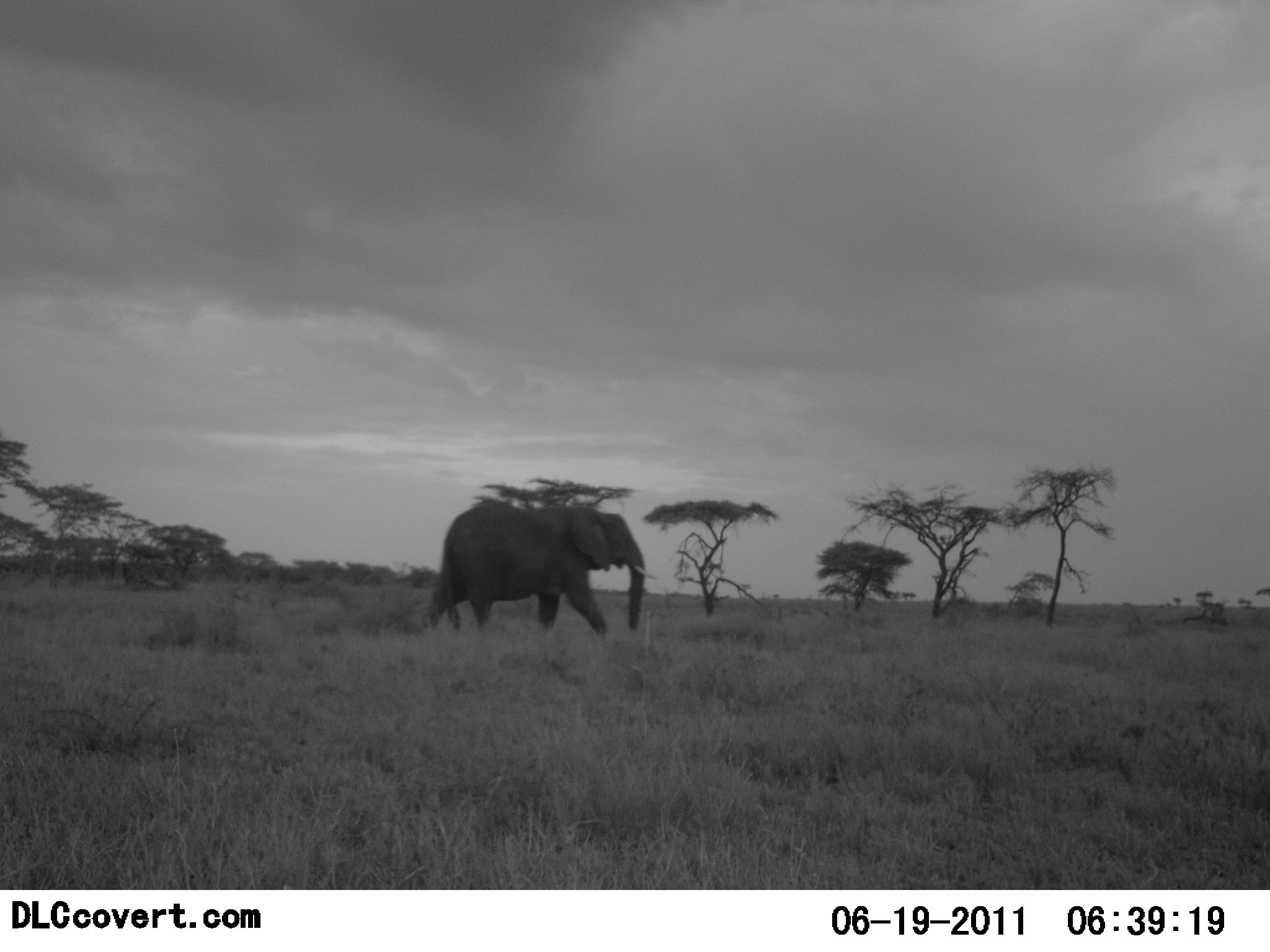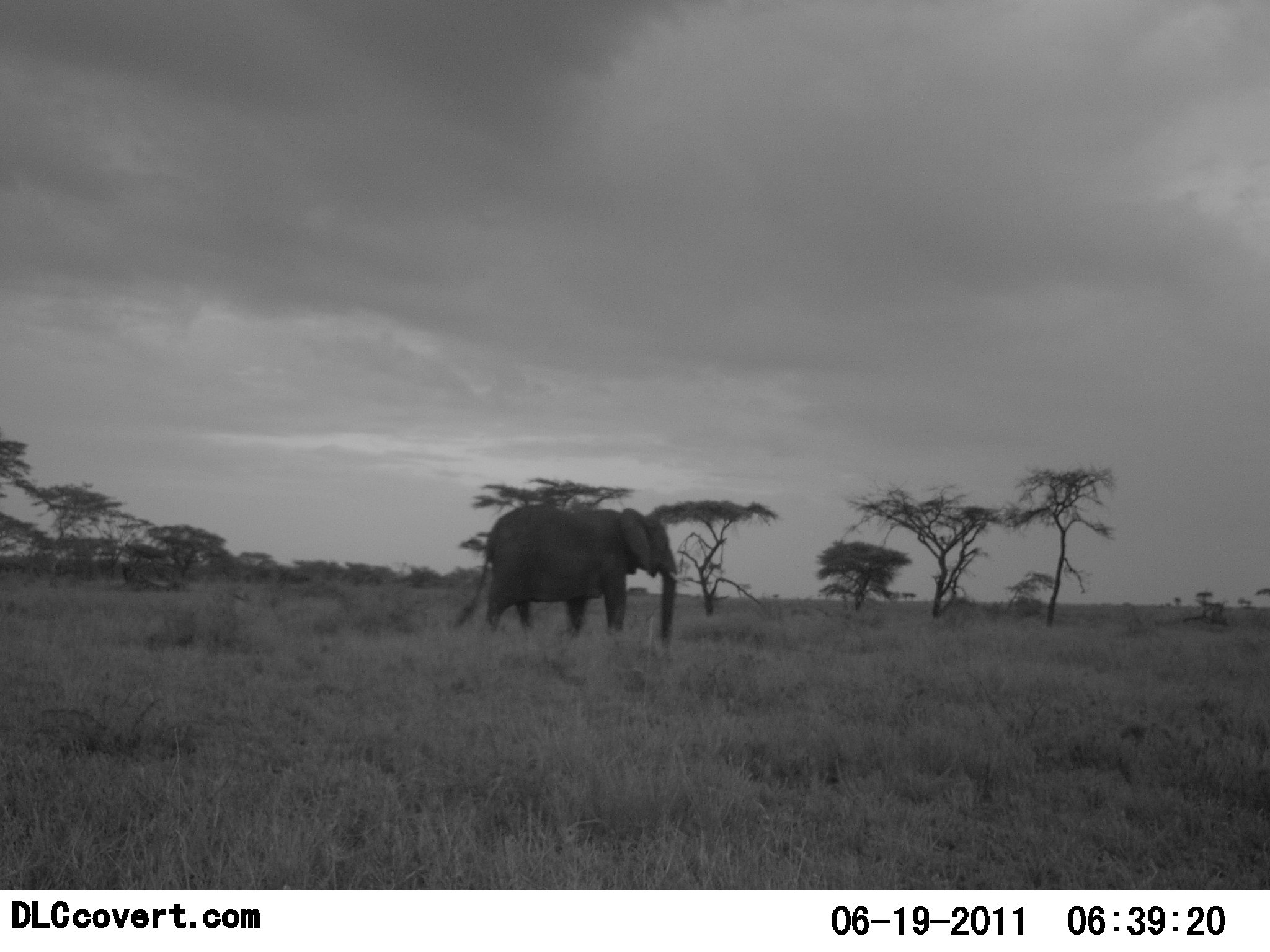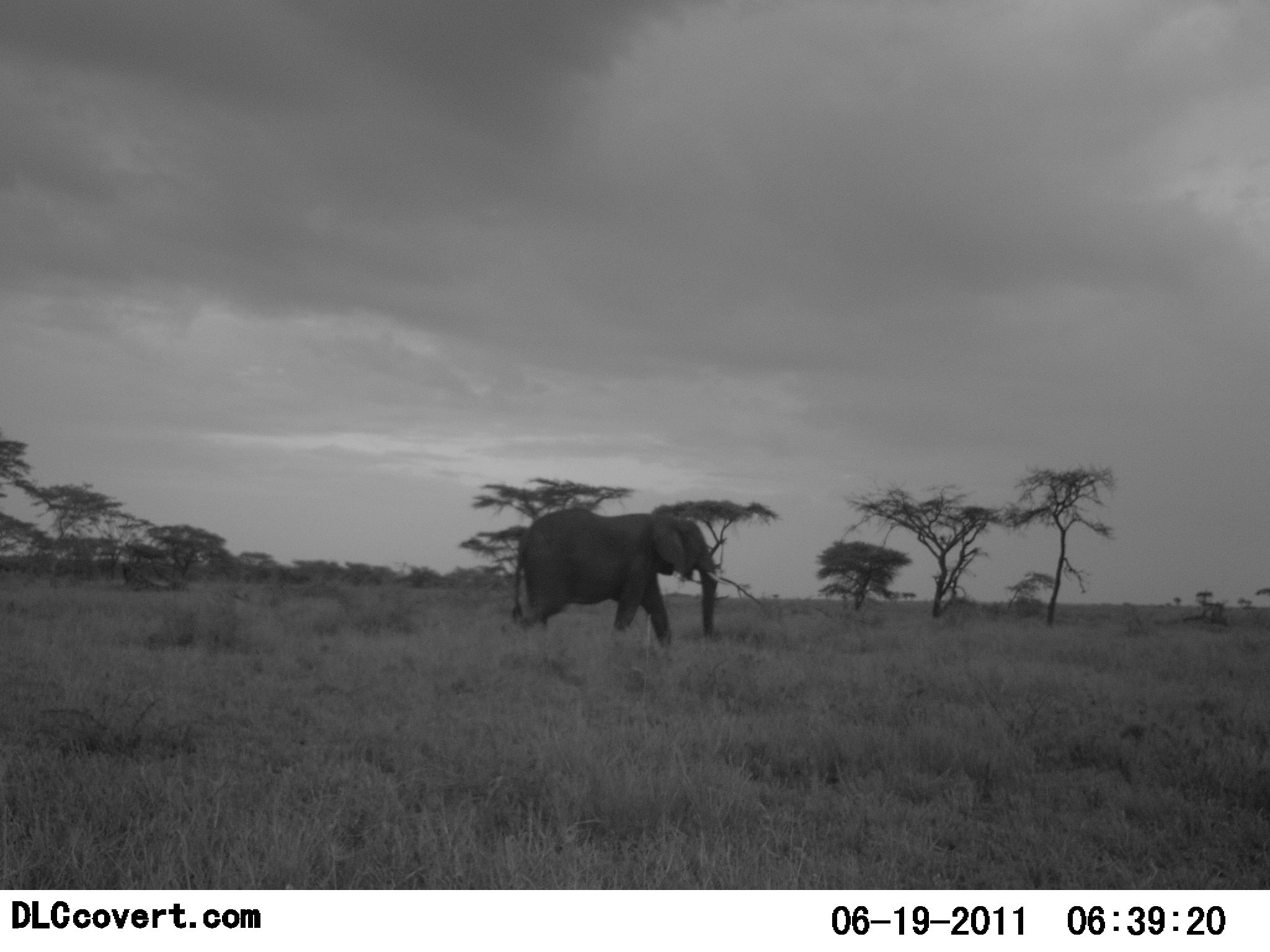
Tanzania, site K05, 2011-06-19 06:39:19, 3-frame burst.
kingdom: Animalia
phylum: Chordata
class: Mammalia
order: Proboscidea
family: Elephantidae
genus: Loxodonta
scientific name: Loxodonta africana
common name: african bush elephant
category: elephant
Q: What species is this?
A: Elephant (african bush elephant) (Loxodonta africana).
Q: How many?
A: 1.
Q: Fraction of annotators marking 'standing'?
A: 0%.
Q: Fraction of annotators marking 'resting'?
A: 0%.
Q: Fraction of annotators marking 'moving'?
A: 100%.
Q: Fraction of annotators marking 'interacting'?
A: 0%.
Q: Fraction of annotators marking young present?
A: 0%.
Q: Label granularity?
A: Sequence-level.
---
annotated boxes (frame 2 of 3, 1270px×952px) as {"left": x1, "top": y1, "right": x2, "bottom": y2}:
animal: {"left": 450, "top": 500, "right": 691, "bottom": 647}